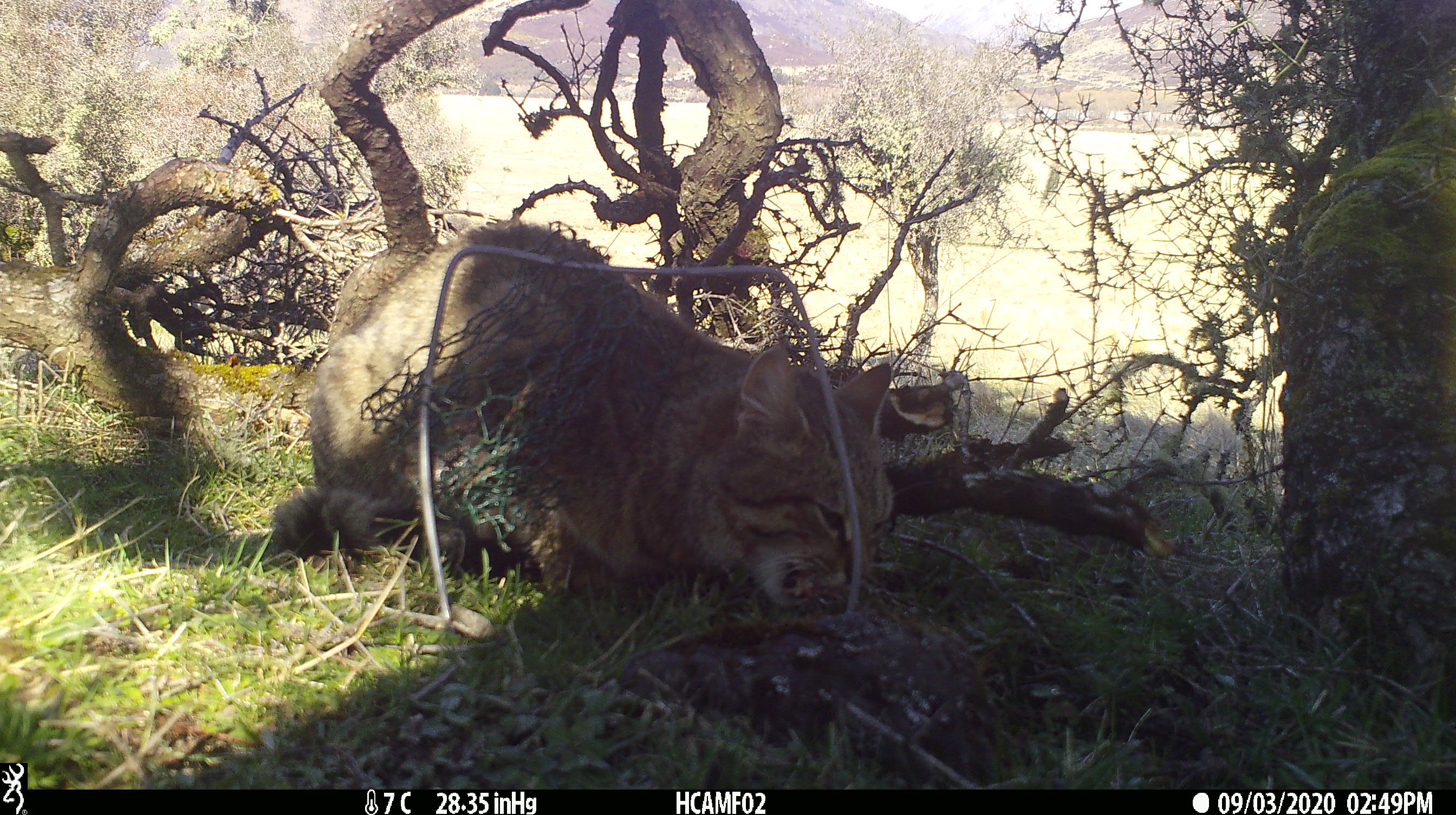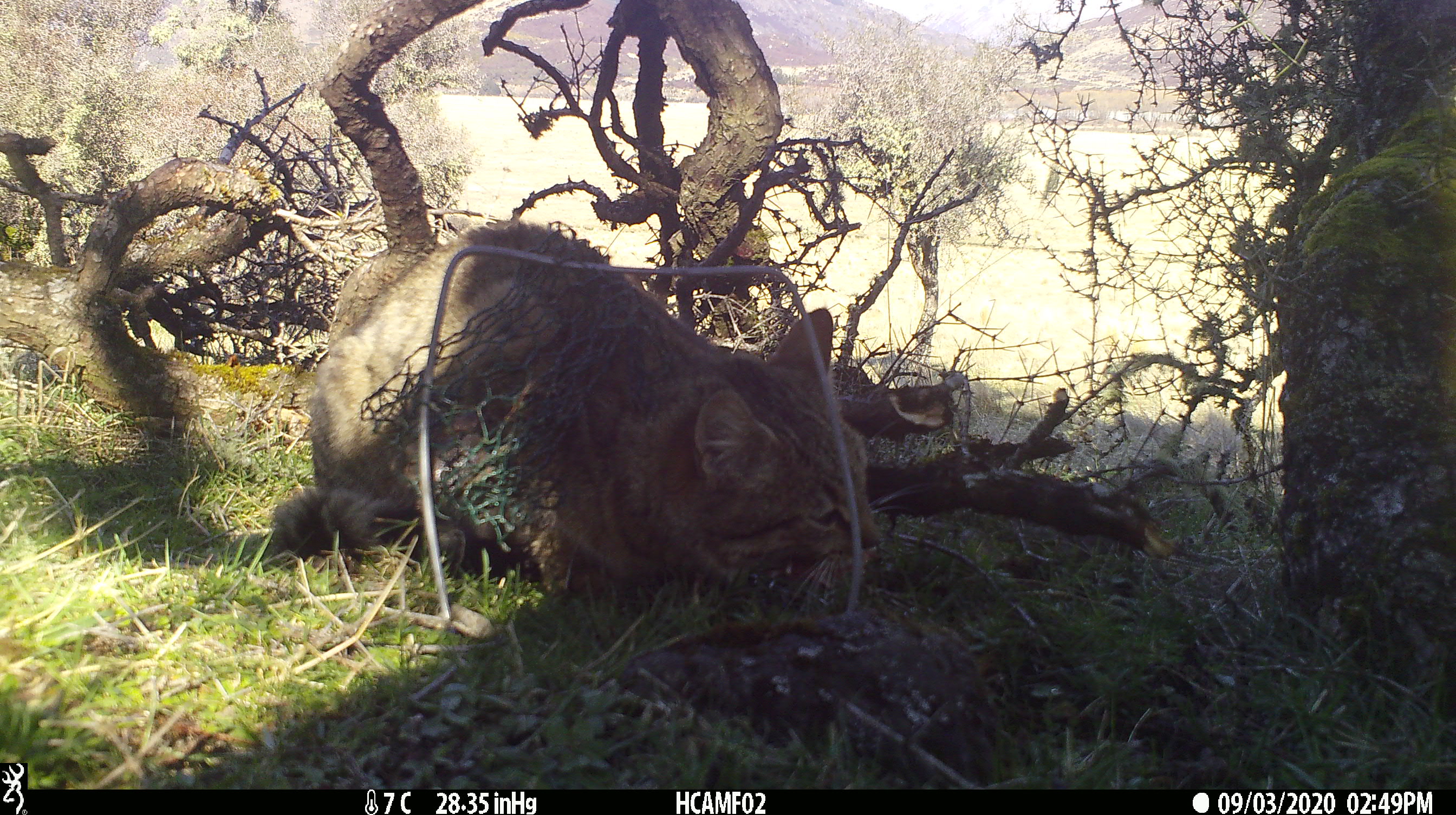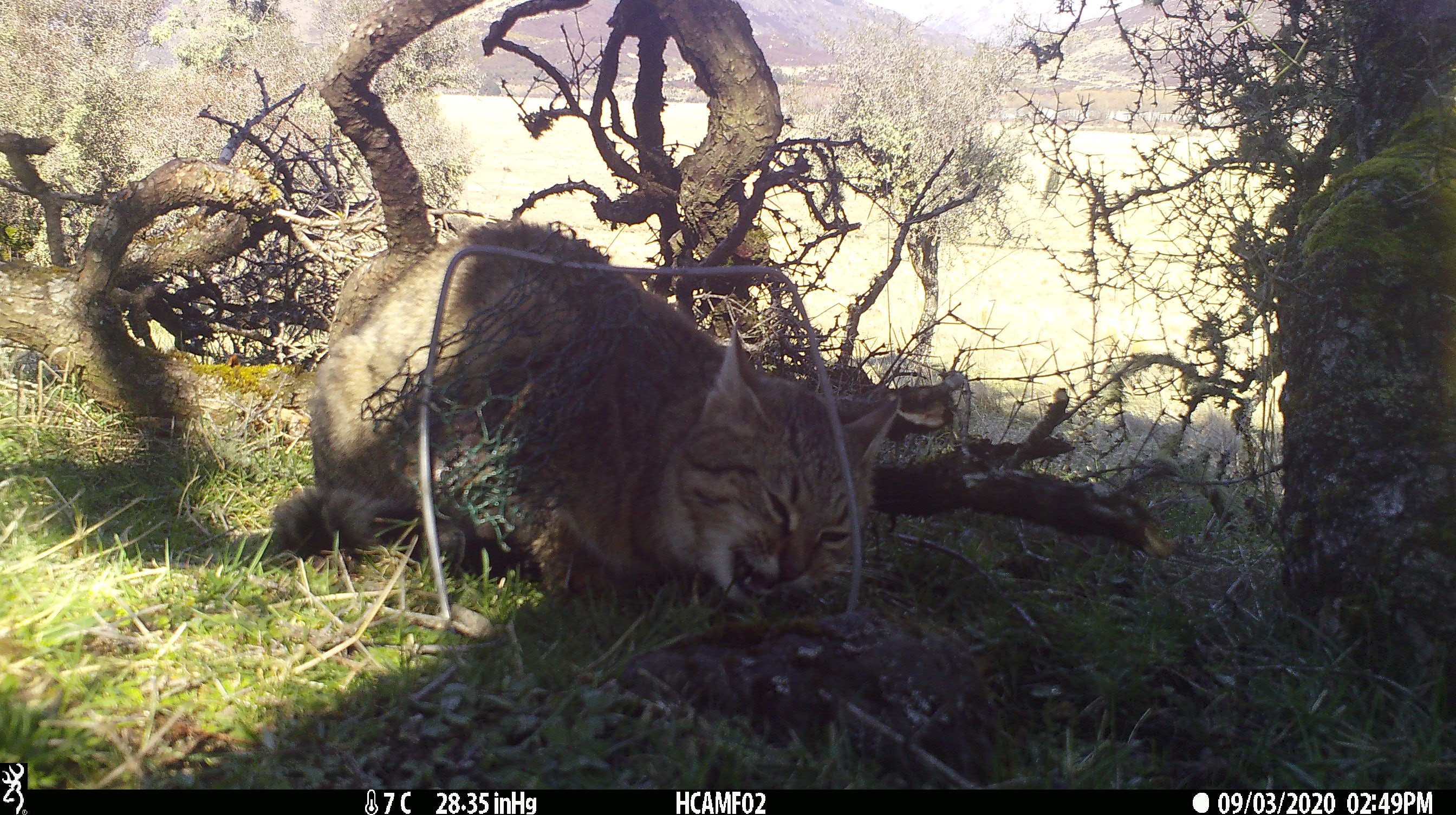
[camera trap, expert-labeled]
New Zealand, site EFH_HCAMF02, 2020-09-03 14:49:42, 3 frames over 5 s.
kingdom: Animalia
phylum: Chordata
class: Mammalia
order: Carnivora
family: Felidae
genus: Felis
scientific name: Felis catus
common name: domestic cat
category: cat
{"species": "cat (domestic cat) (Felis catus)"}